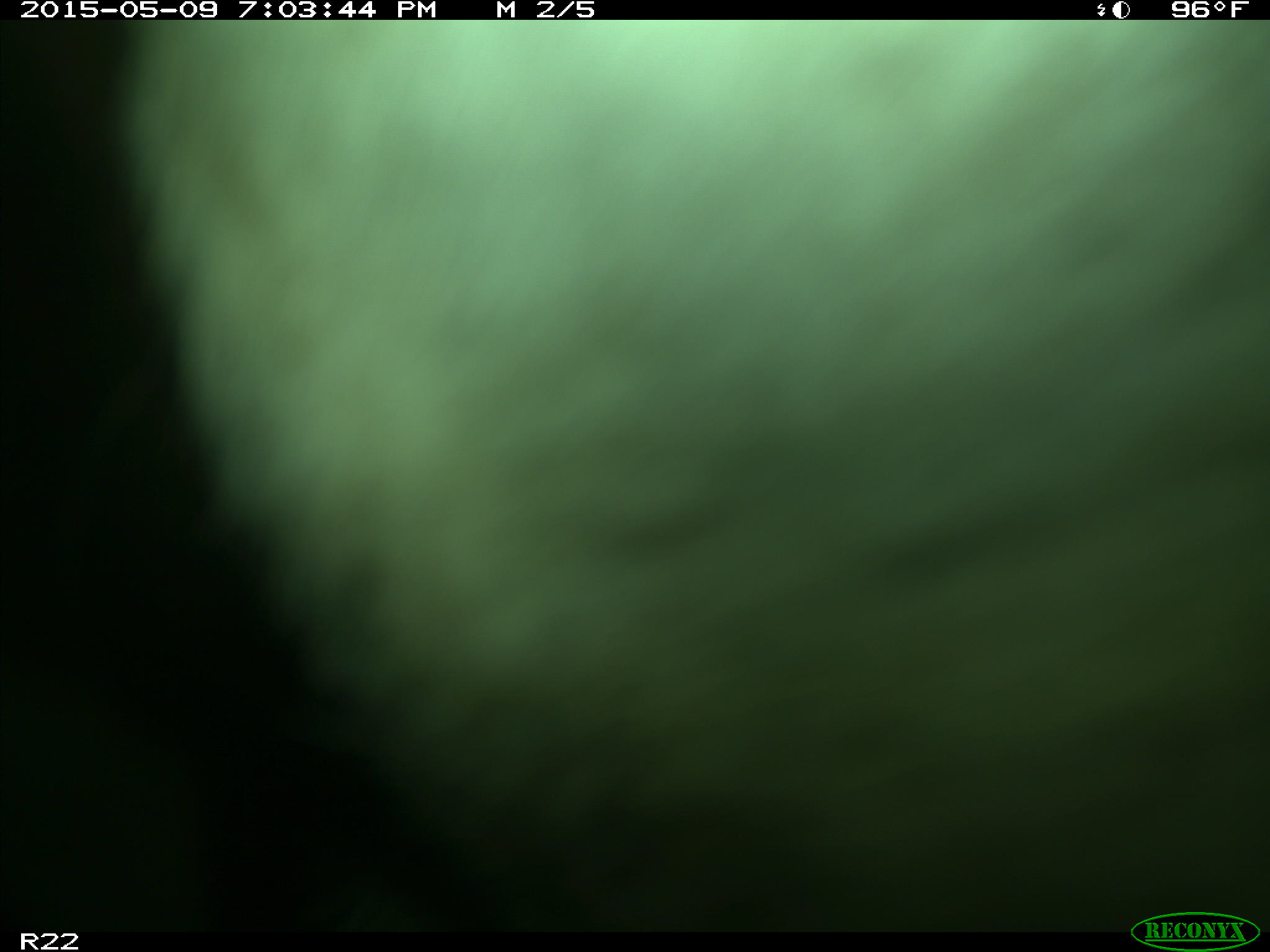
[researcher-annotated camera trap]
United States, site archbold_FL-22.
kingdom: Animalia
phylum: Chordata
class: Mammalia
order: Artiodactyla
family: Bovidae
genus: Bos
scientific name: Bos taurus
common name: domestic cow